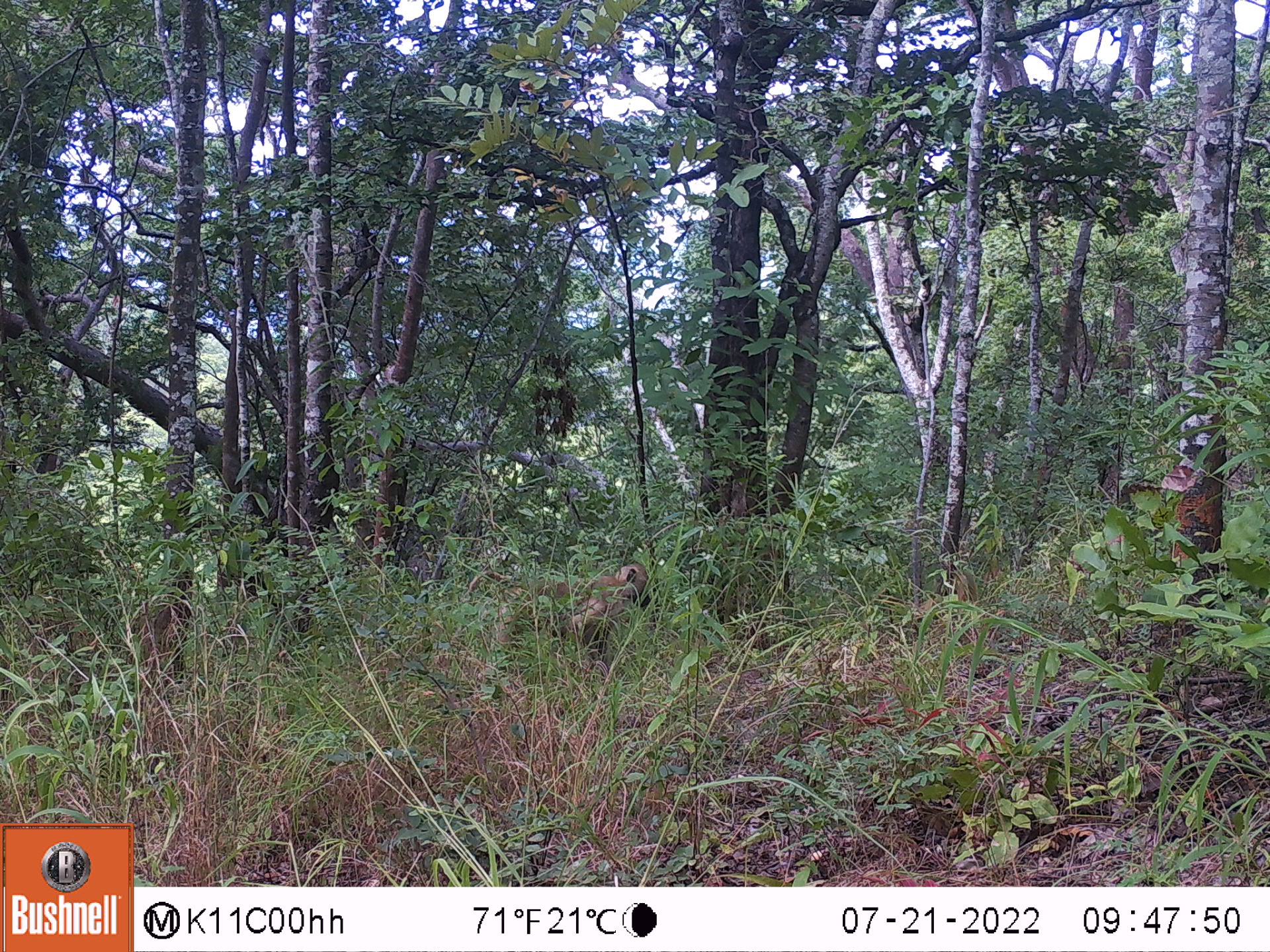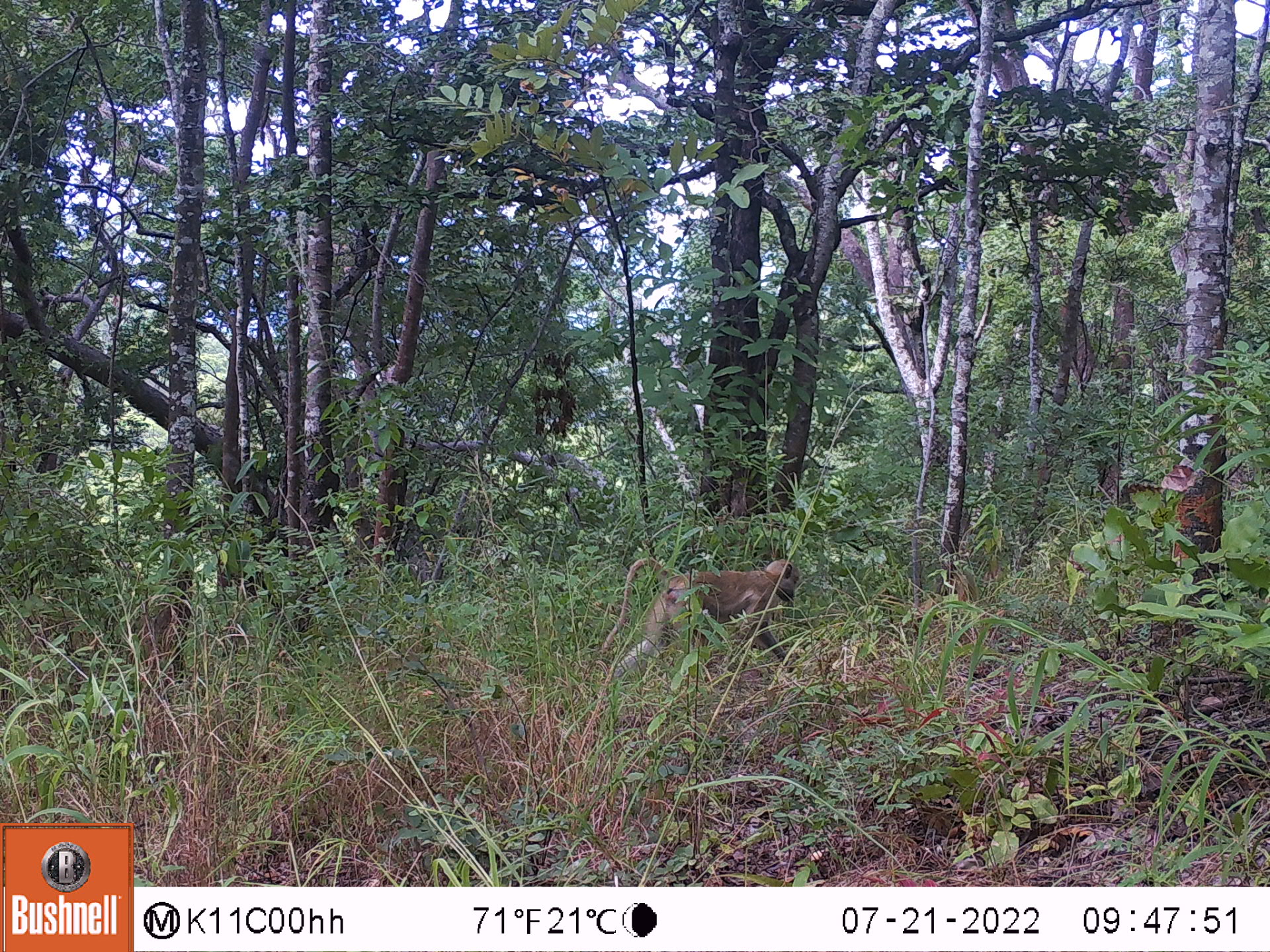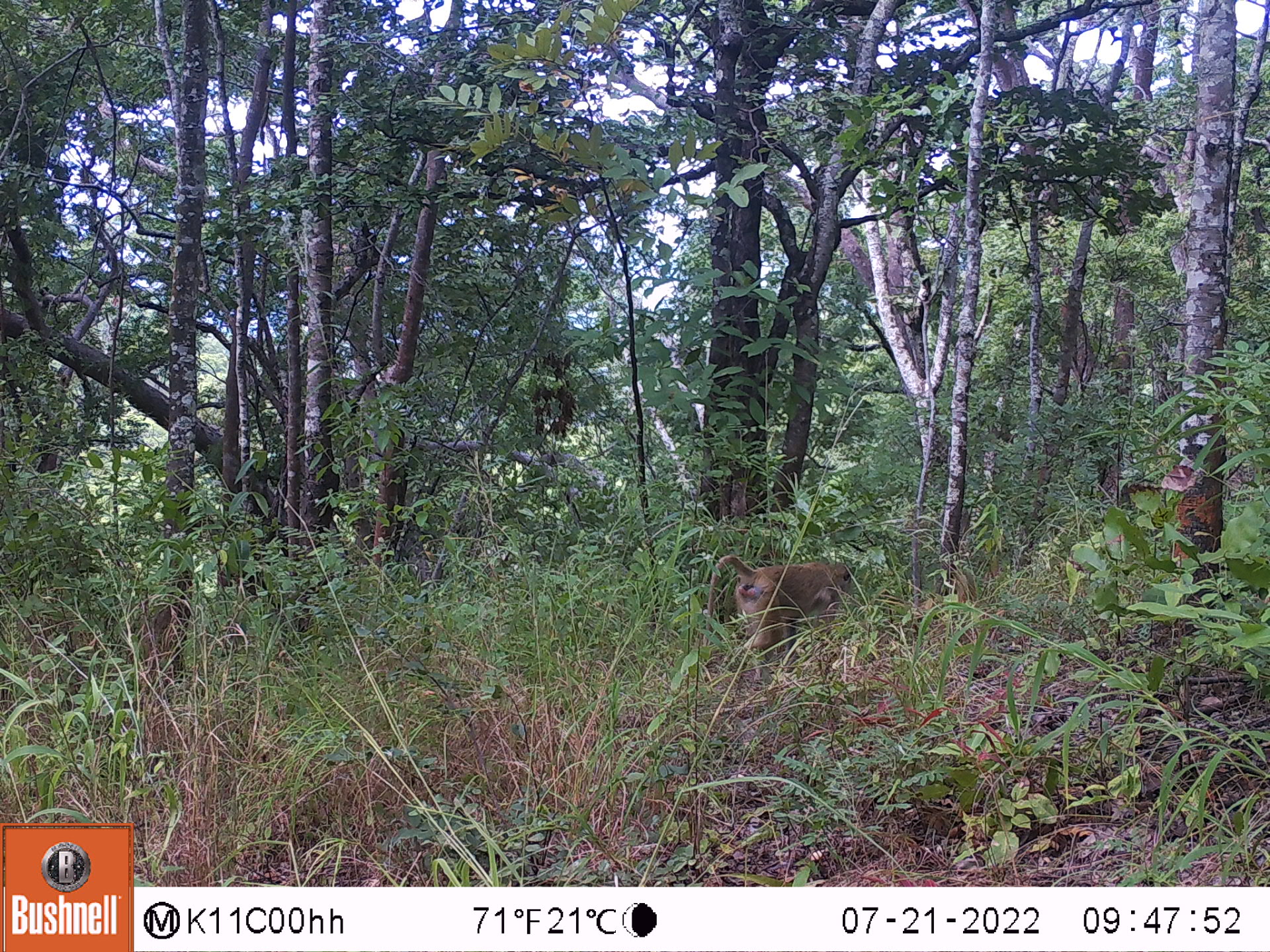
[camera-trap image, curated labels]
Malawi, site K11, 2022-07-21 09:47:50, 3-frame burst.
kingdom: Animalia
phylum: Chordata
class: Mammalia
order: Primates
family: Cercopithecidae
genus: Papio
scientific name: Papio cynocephalus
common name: yellow baboon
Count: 1.